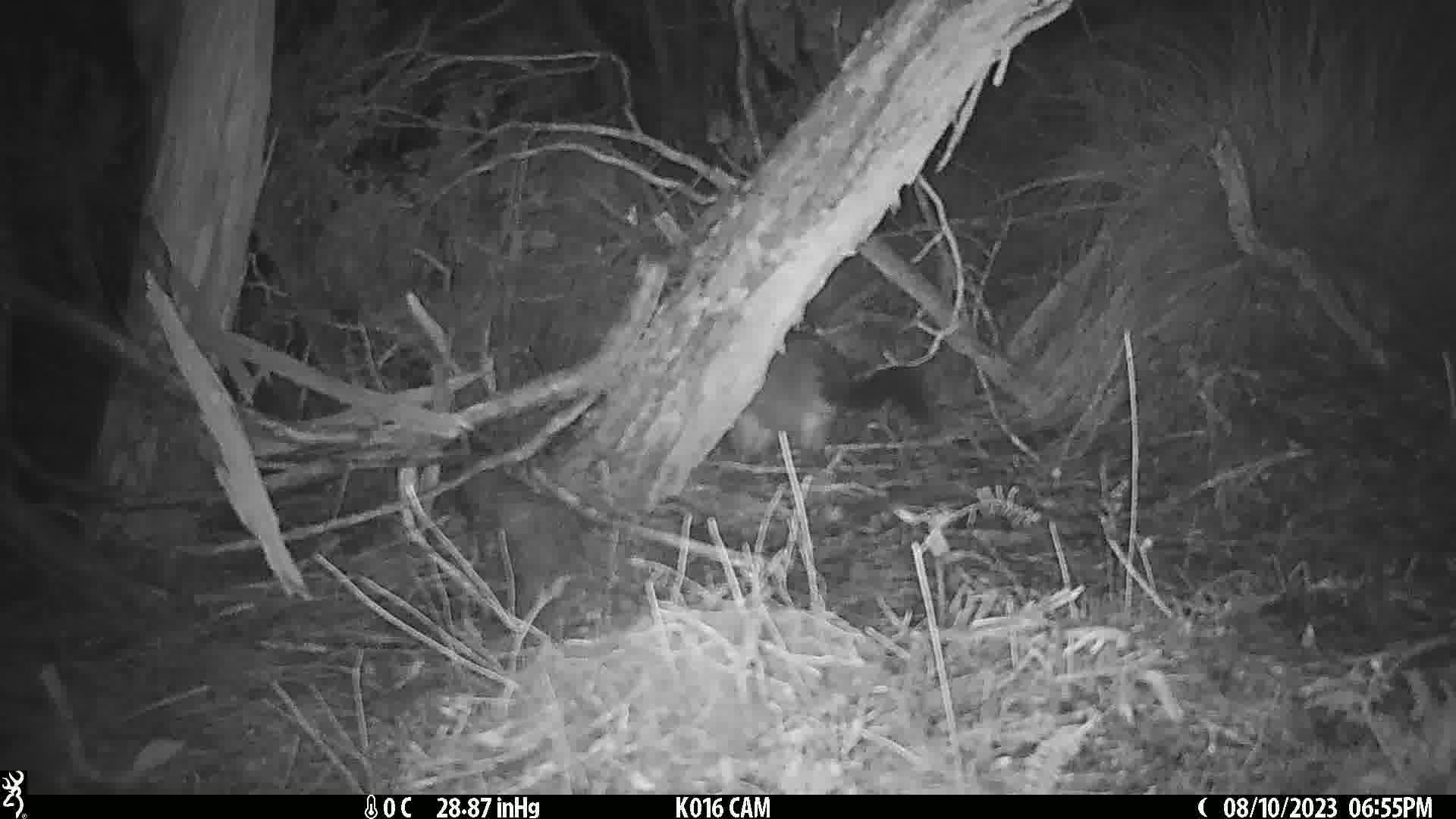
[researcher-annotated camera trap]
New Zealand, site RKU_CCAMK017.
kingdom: Animalia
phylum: Chordata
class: Mammalia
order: Diprotodontia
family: Phalangeridae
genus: Trichosurus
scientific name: Trichosurus vulpecula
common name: common brushtail possum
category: possum